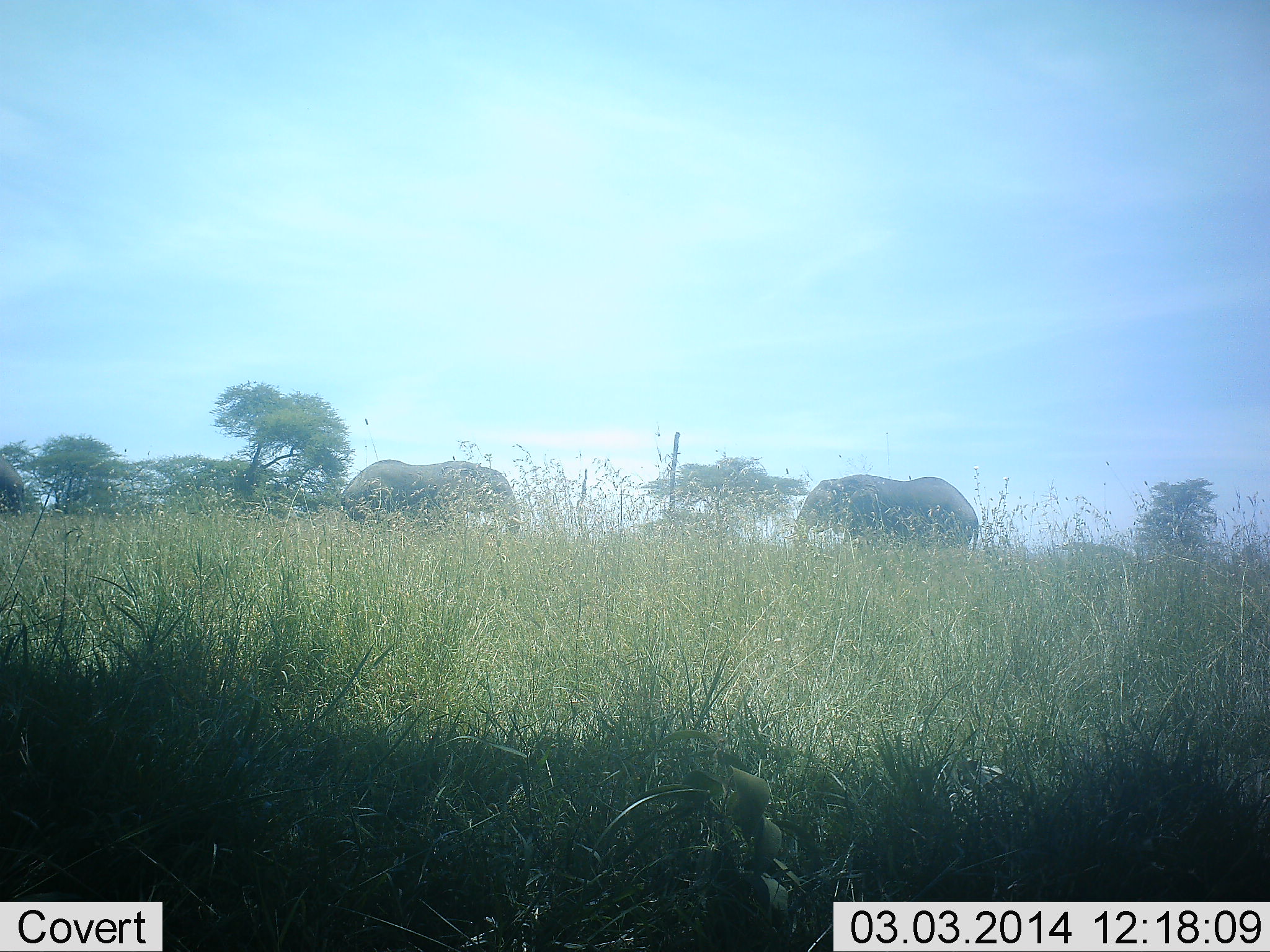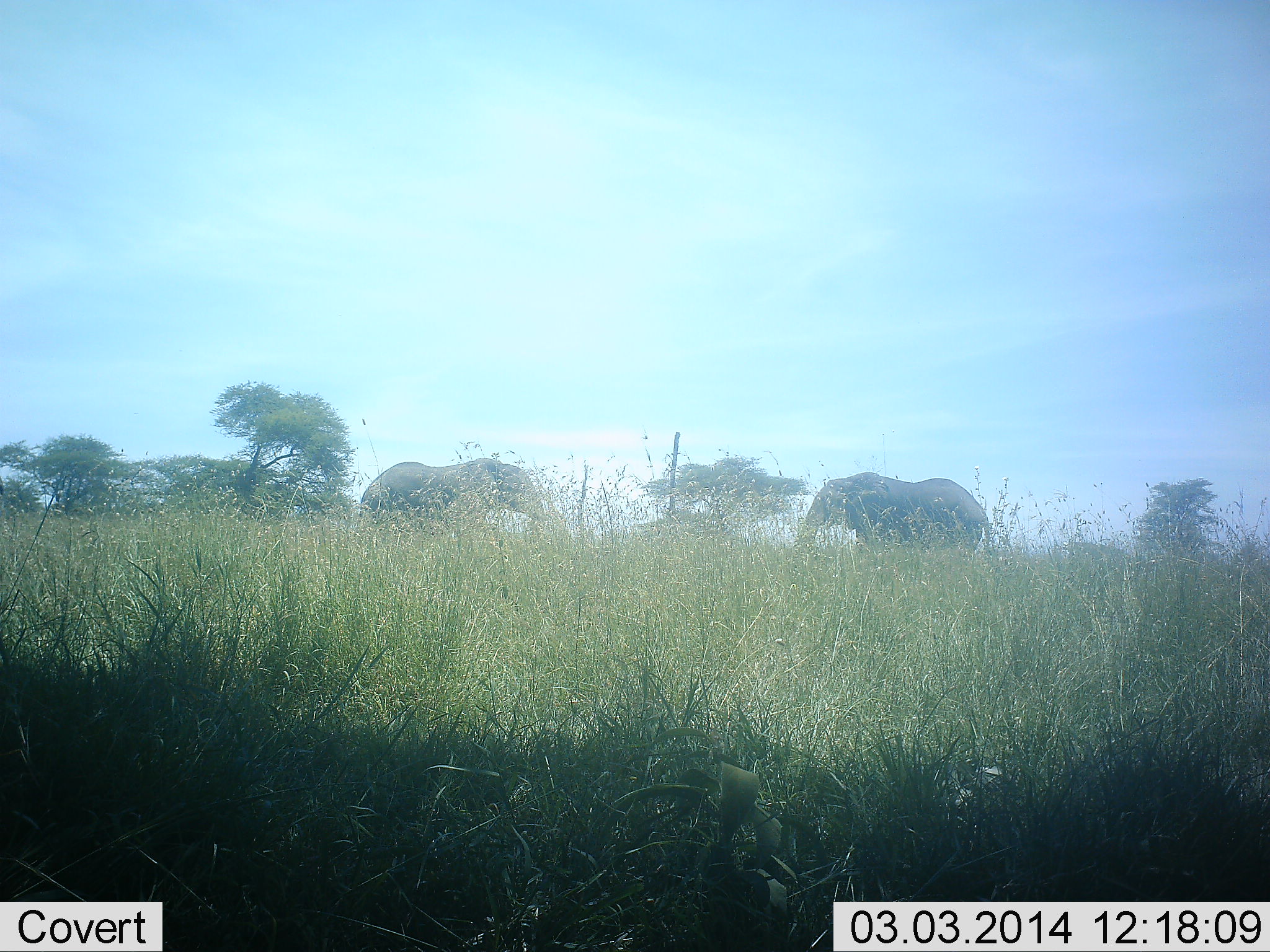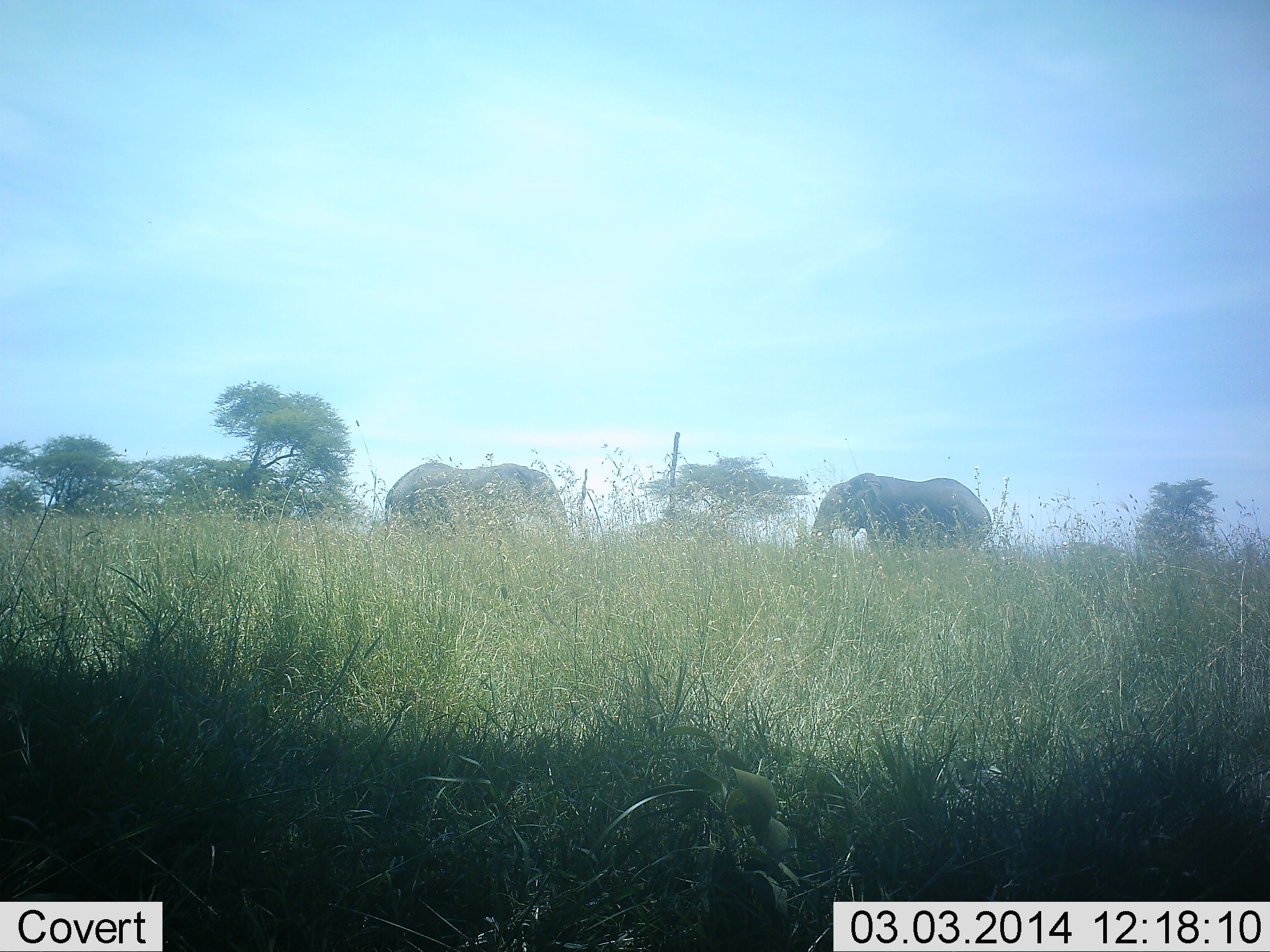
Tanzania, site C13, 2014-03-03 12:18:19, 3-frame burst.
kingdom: Animalia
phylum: Chordata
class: Mammalia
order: Proboscidea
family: Elephantidae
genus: Loxodonta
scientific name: Loxodonta africana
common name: african bush elephant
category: elephant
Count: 2.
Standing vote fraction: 50%.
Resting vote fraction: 0%.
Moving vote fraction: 30%.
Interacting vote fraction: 60%.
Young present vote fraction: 0%.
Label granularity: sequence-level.